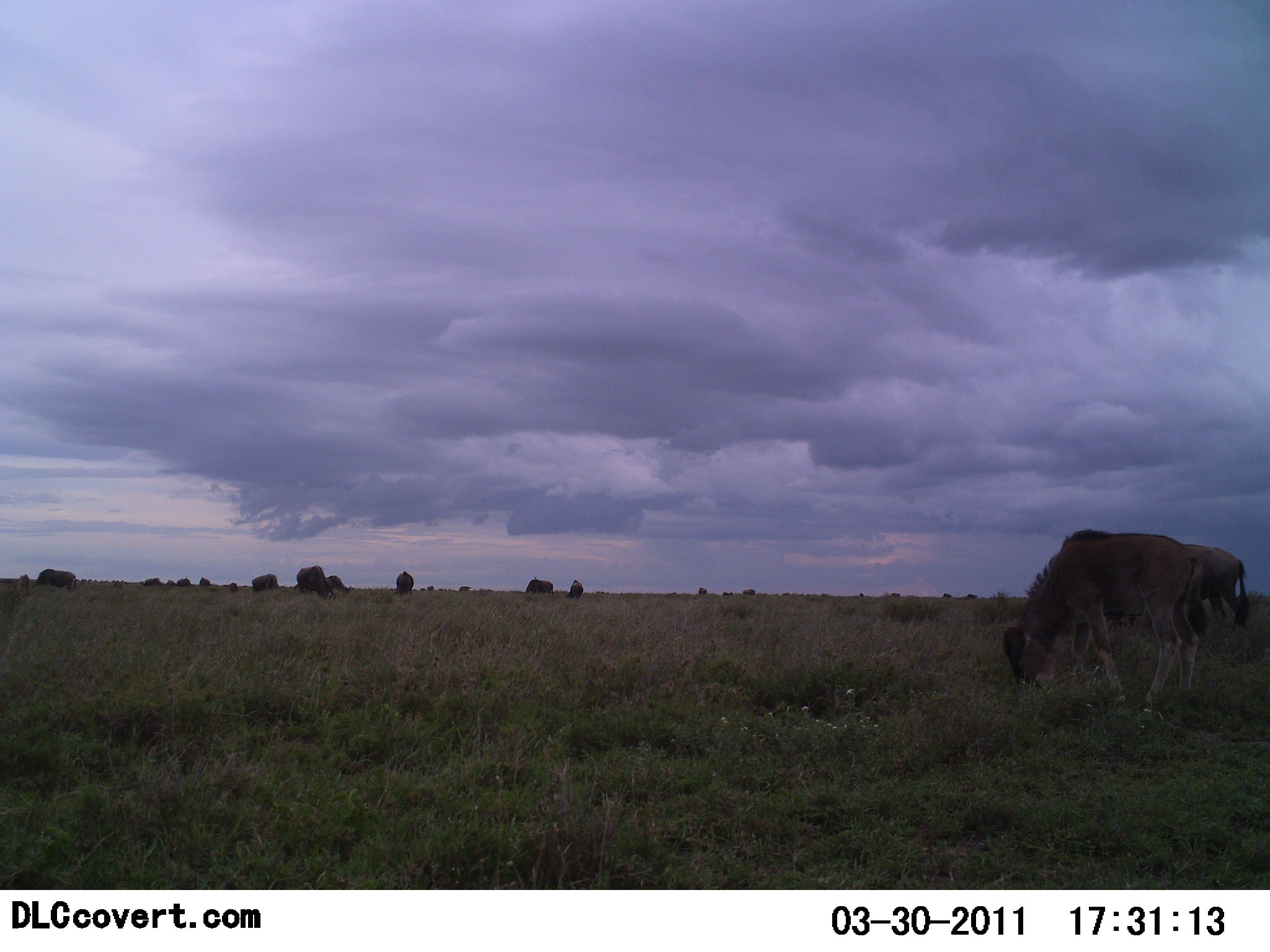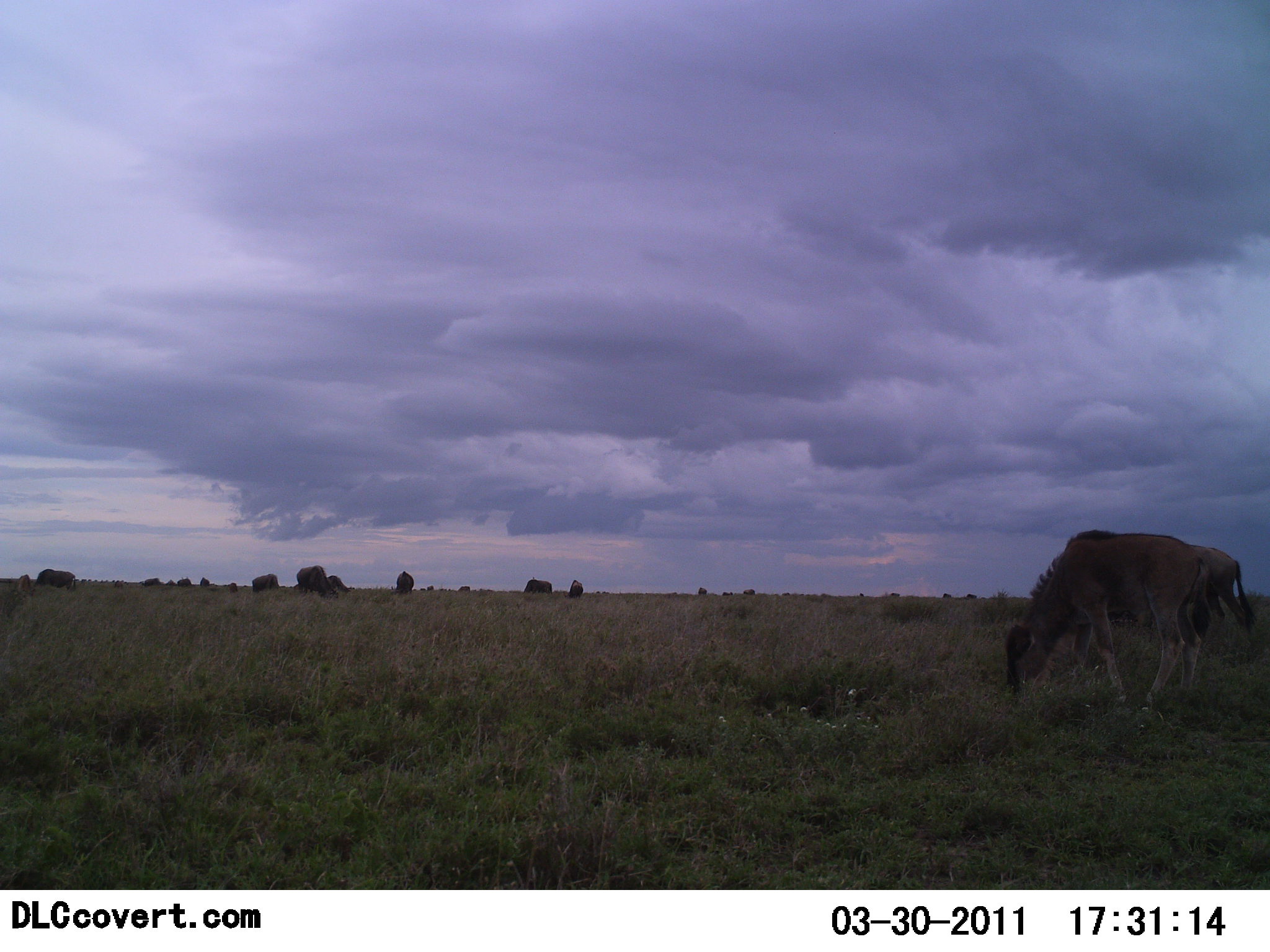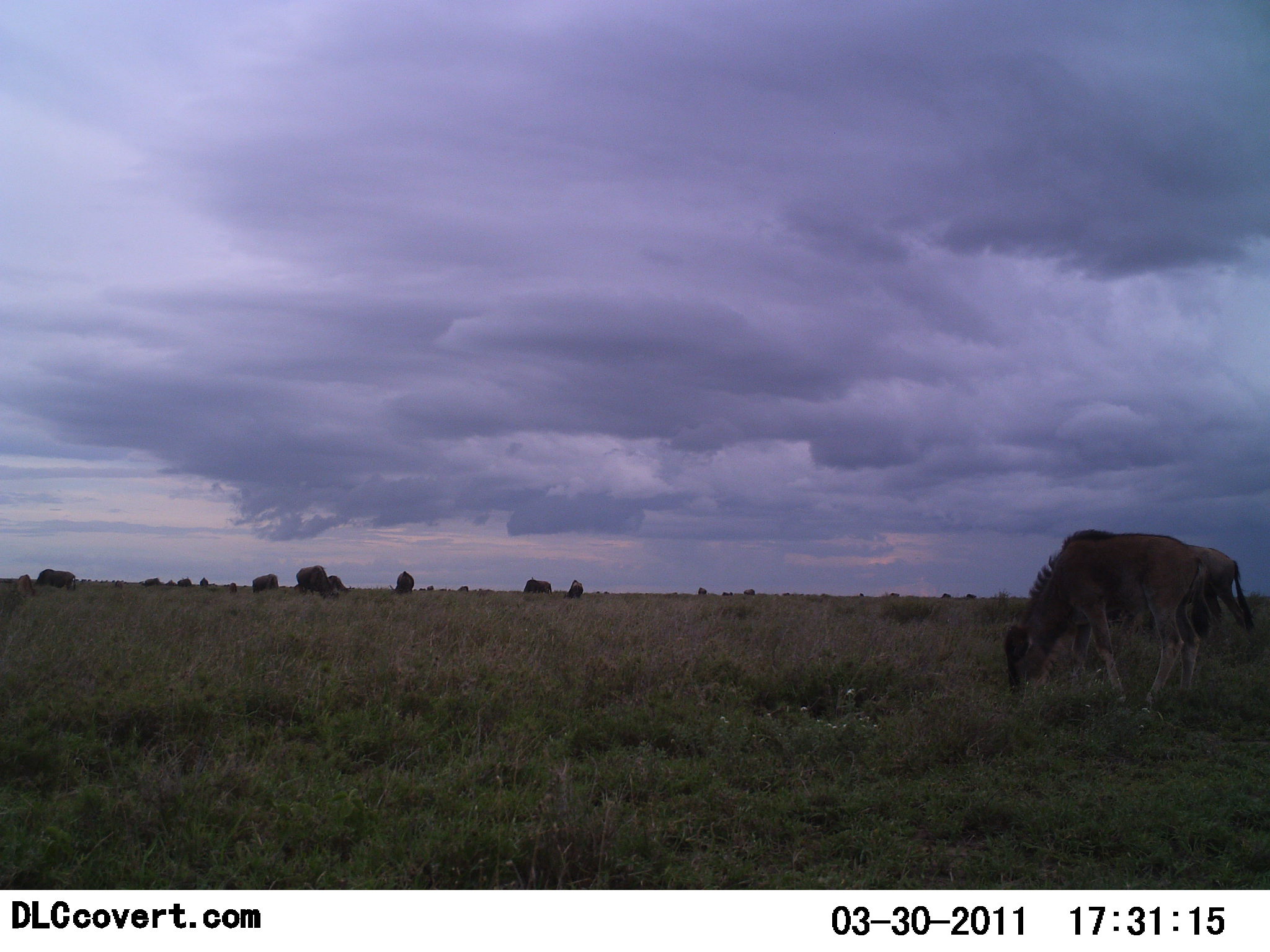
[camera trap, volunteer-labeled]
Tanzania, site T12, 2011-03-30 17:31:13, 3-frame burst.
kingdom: Animalia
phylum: Chordata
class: Mammalia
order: Artiodactyla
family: Bovidae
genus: Connochaetes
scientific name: Connochaetes taurinus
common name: blue wildebeest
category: wildebeest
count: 8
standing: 10%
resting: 0%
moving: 0%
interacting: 0%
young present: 0%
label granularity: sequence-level